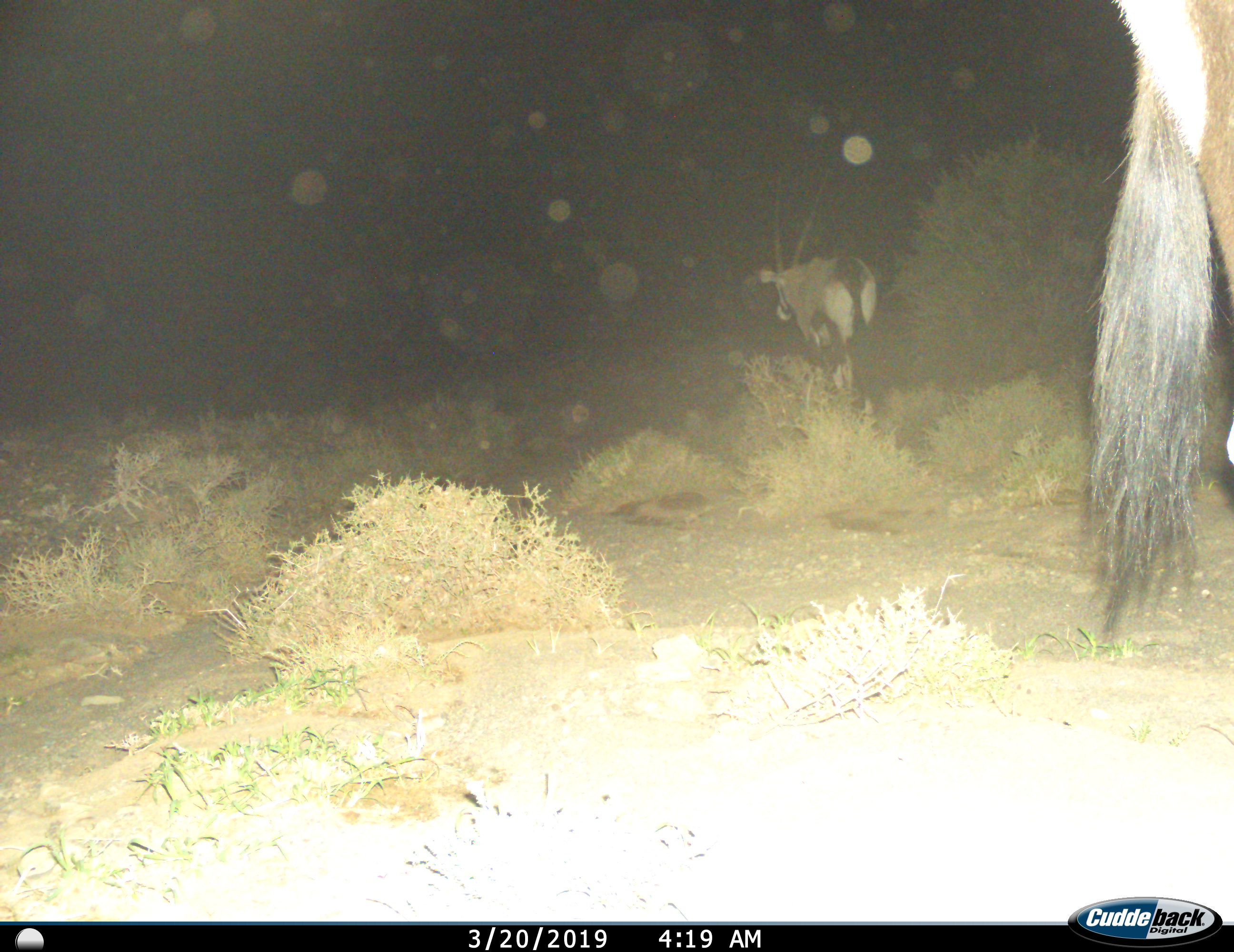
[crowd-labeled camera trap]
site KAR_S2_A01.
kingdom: Animalia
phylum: Chordata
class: Mammalia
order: Artiodactyla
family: Bovidae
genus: Oryx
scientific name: Oryx gazella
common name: gemsbok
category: oryx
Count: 2.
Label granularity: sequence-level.